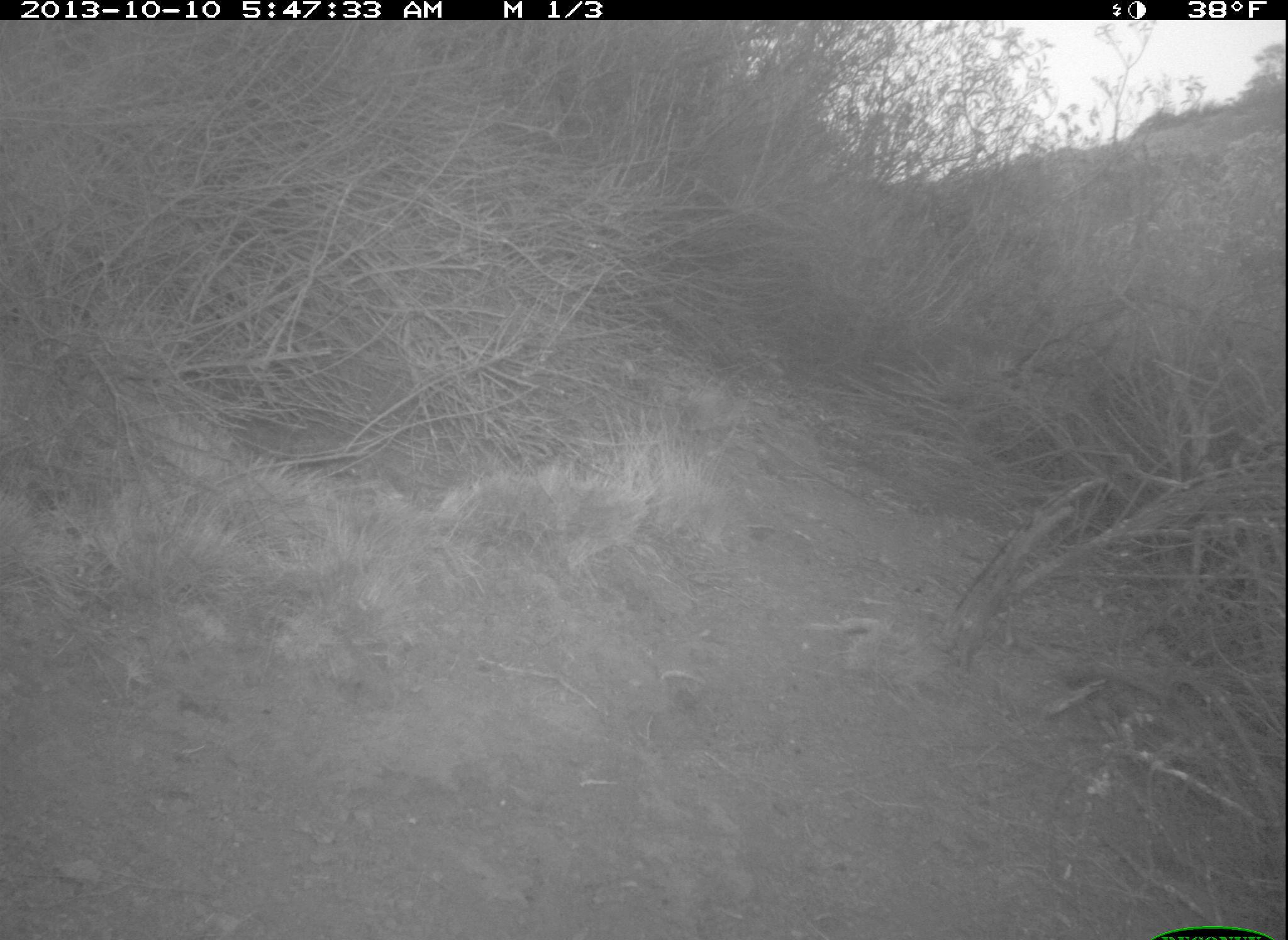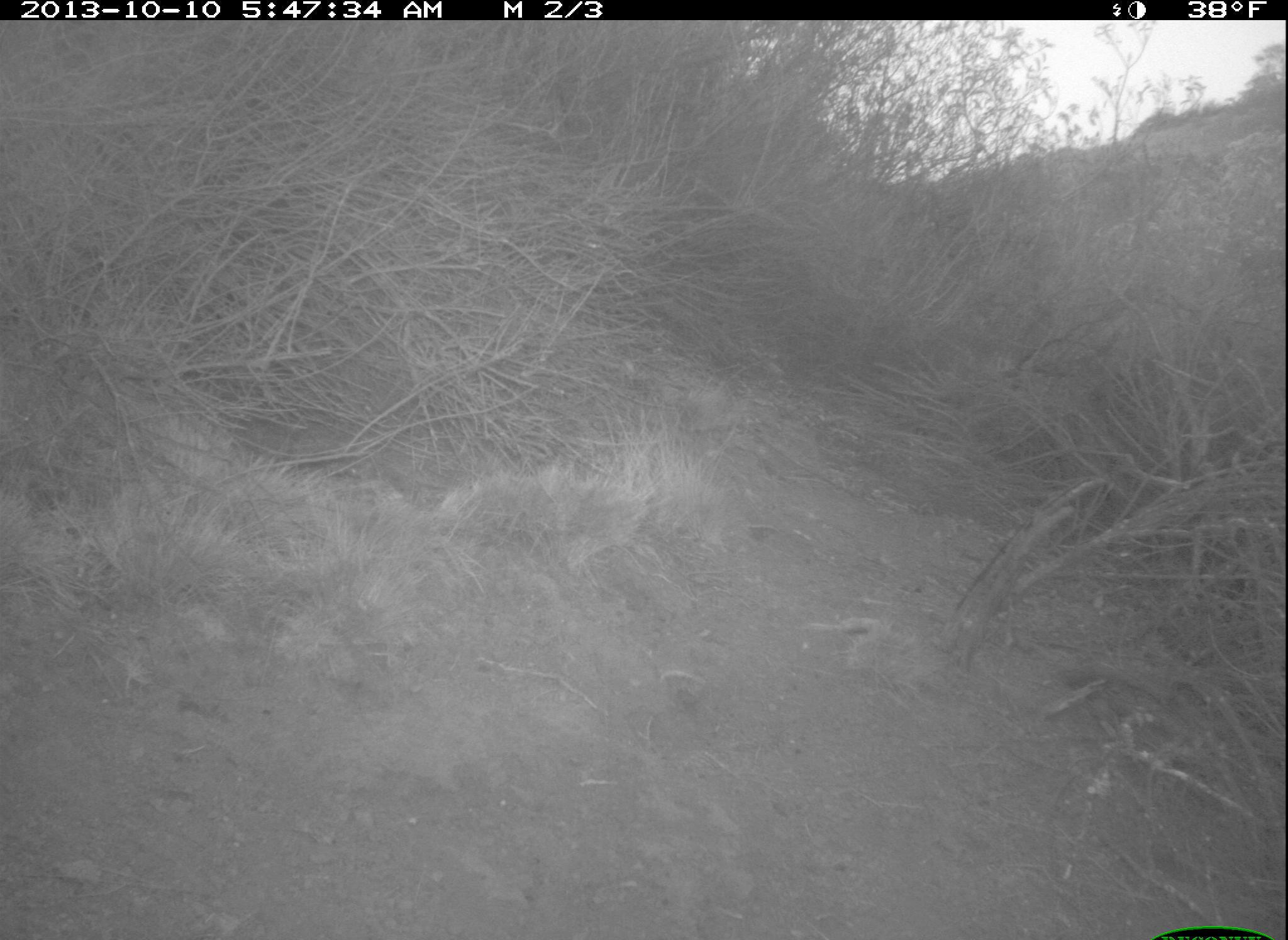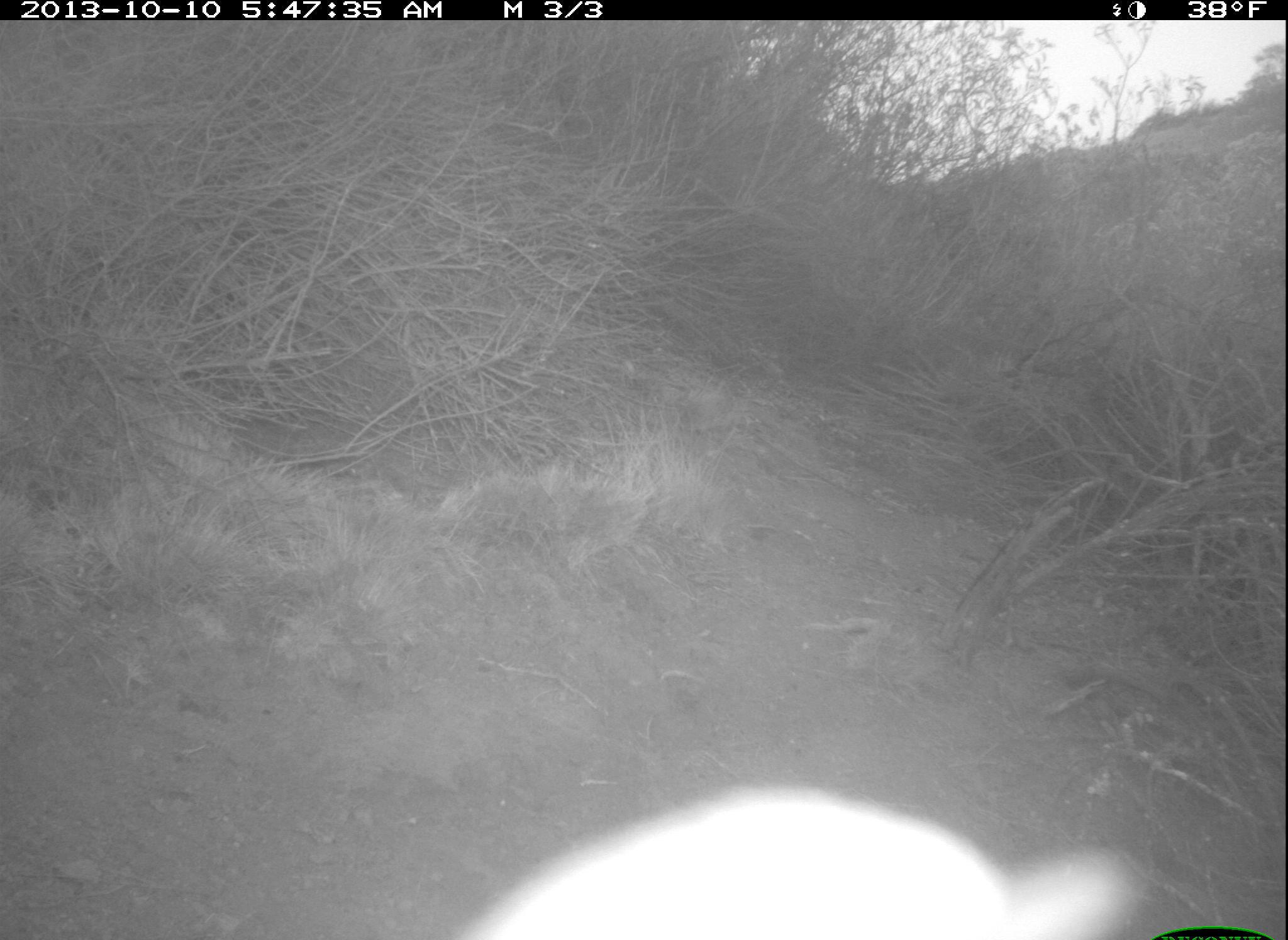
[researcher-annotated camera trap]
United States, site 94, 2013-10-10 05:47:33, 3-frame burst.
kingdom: Animalia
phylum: Chordata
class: Aves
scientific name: Aves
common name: bird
Bird (Aves).